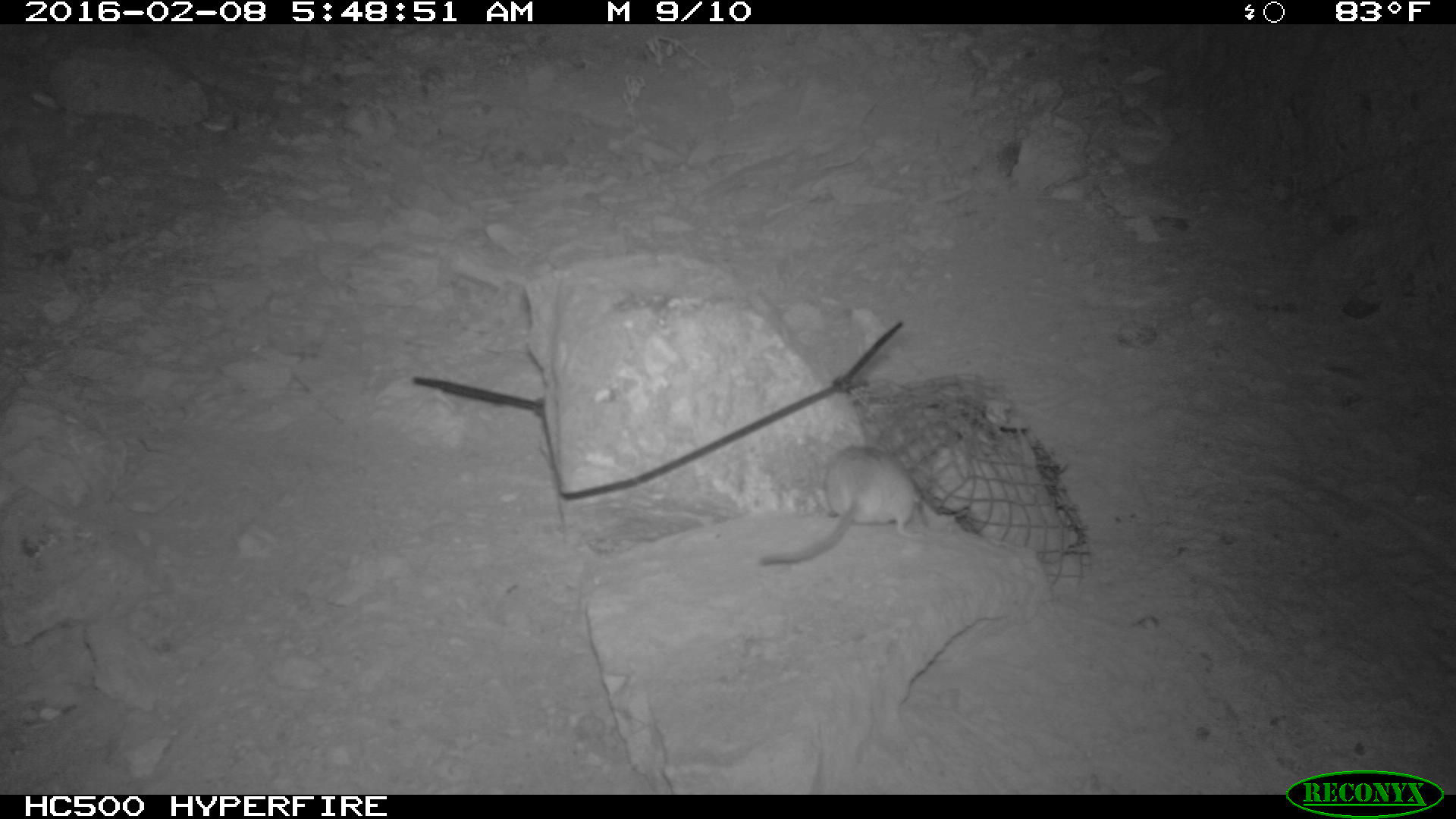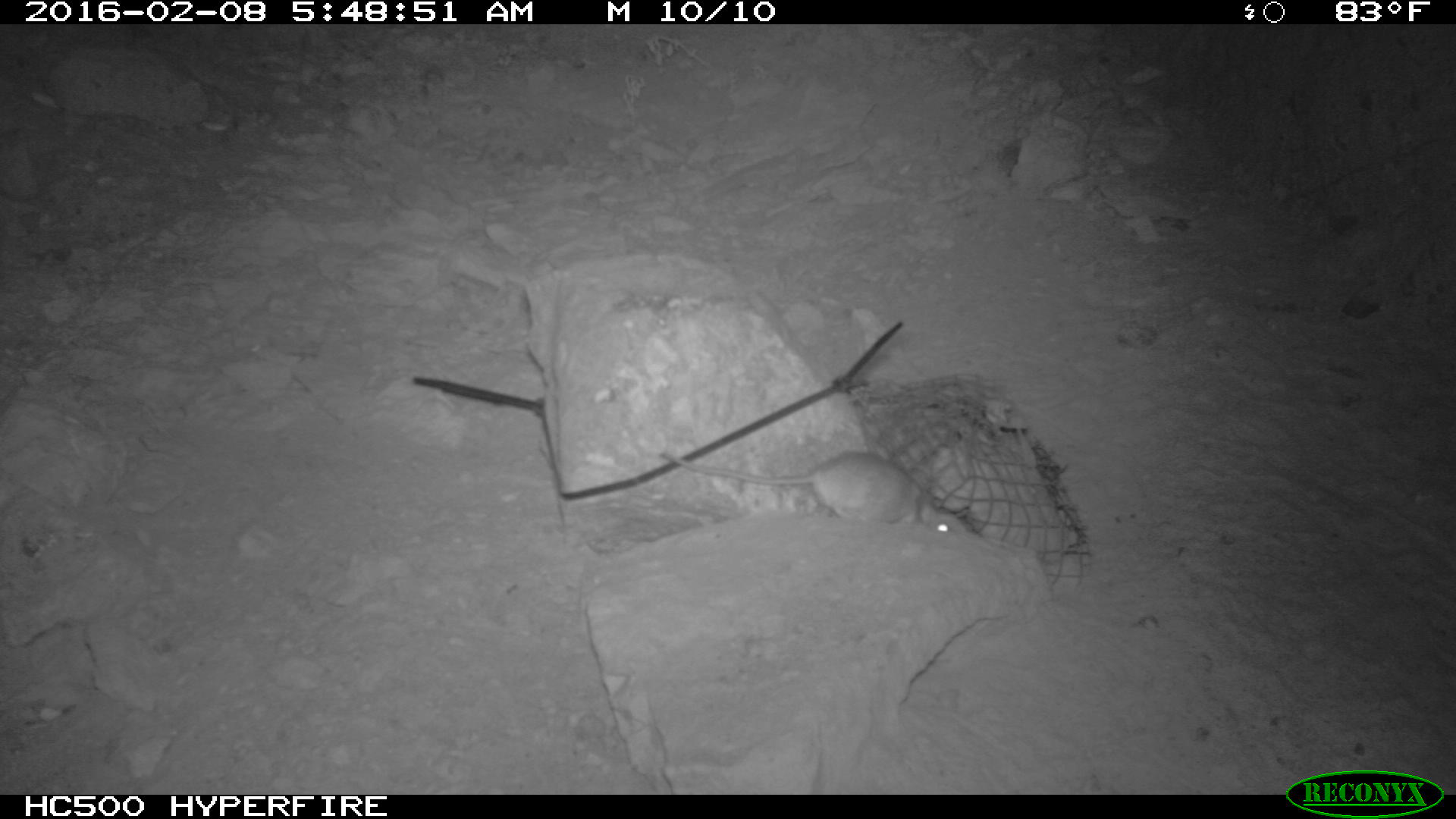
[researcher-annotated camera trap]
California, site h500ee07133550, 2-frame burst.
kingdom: Animalia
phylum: Chordata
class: Mammalia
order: Rodentia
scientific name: Rodentia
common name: rodent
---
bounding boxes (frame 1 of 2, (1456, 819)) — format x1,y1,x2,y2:
rodent: 755,444,923,563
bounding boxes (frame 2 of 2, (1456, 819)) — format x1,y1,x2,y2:
rodent: 656,449,969,533